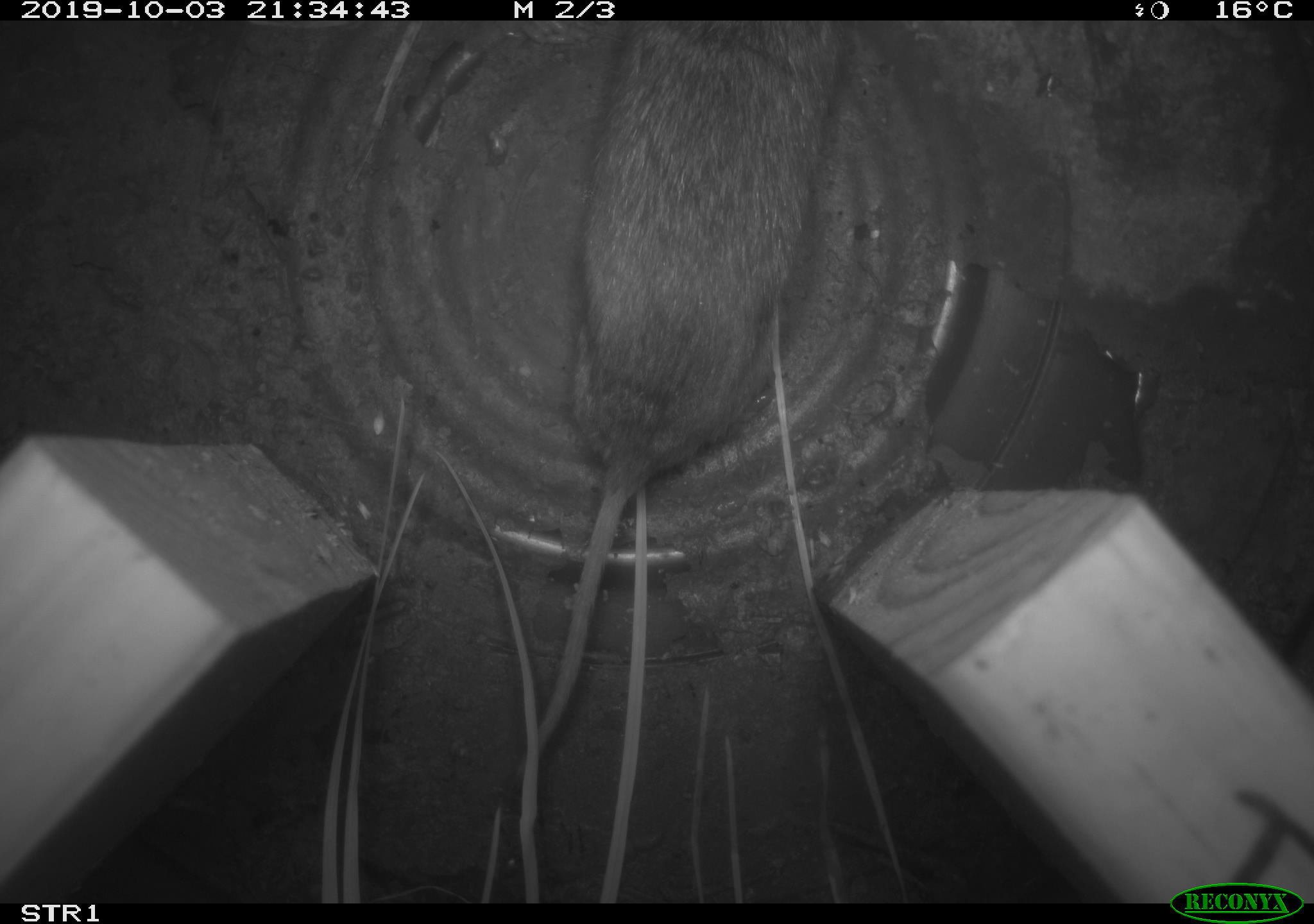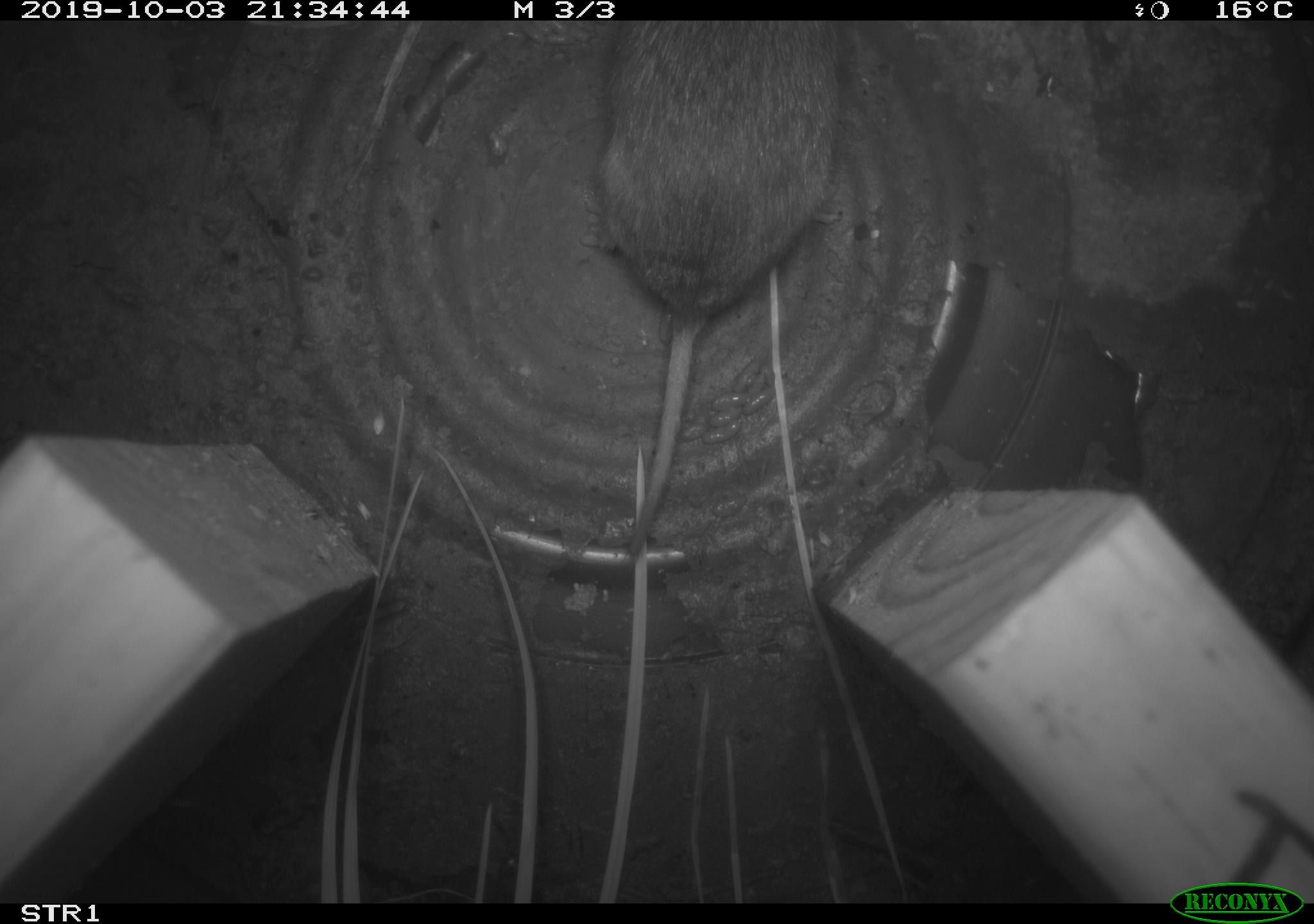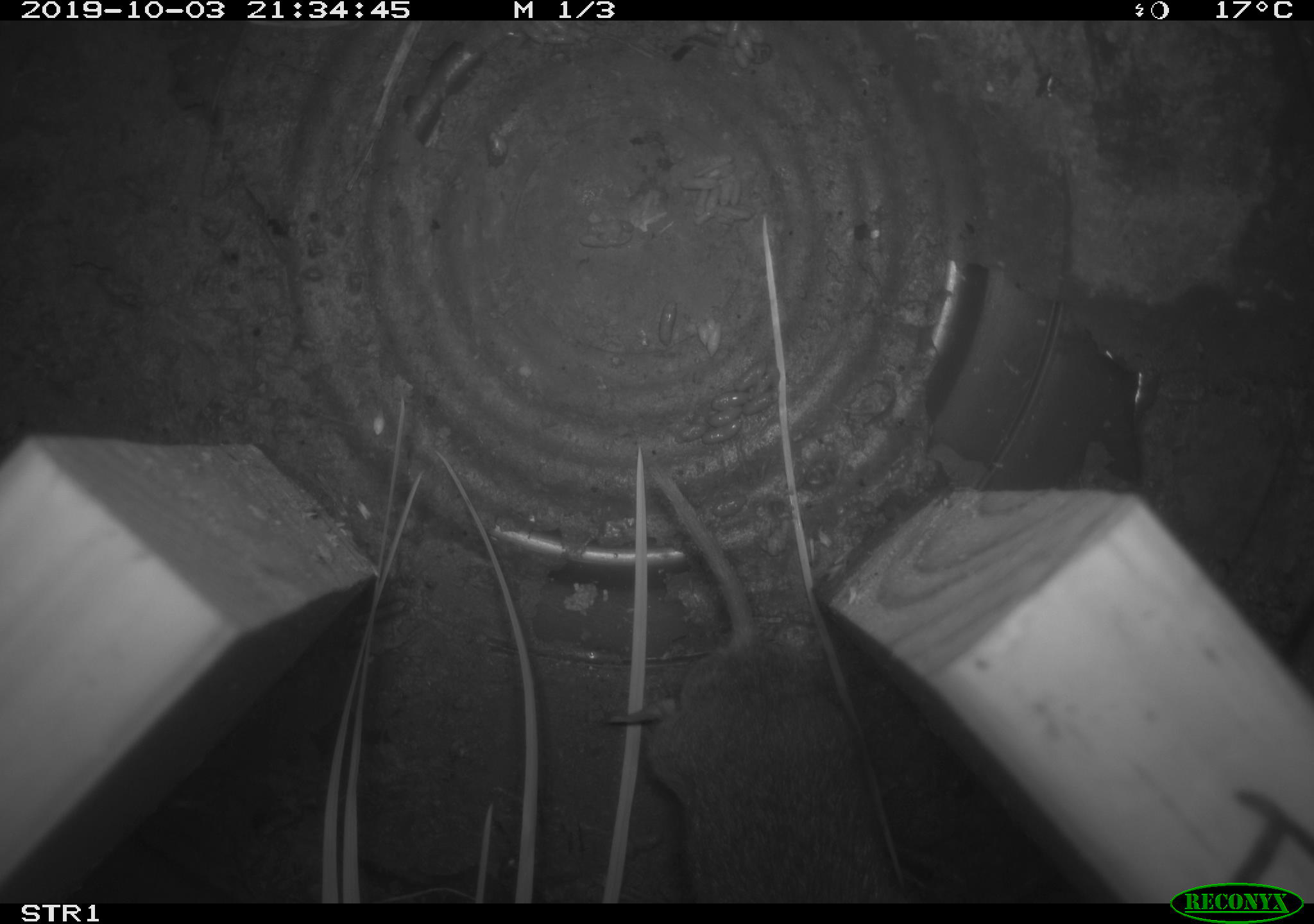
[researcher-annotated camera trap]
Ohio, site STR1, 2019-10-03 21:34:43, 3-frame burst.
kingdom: Animalia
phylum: Chordata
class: Mammalia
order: Rodentia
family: Cricetidae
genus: Microtus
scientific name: Microtus pennsylvanicus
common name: meadow vole